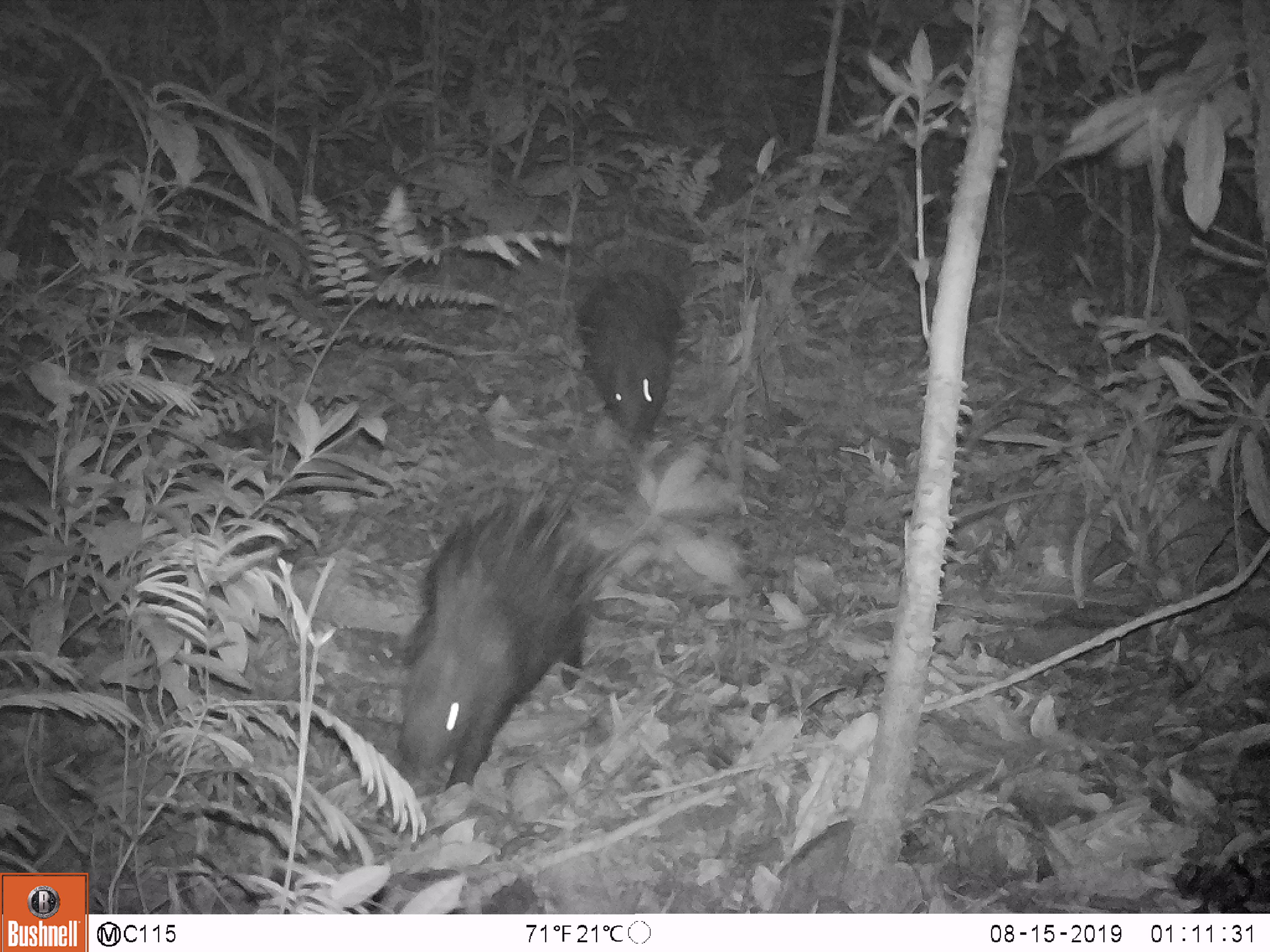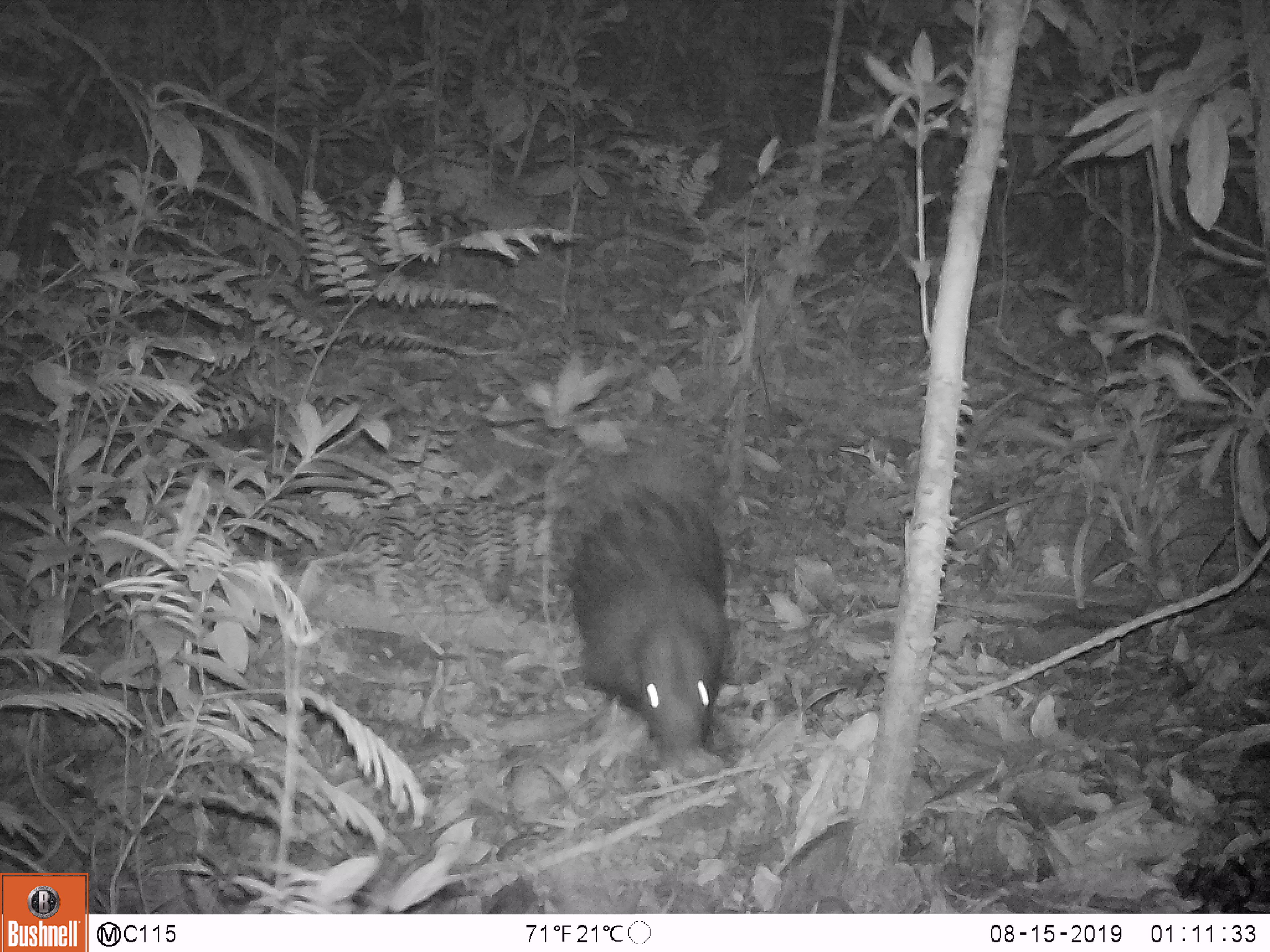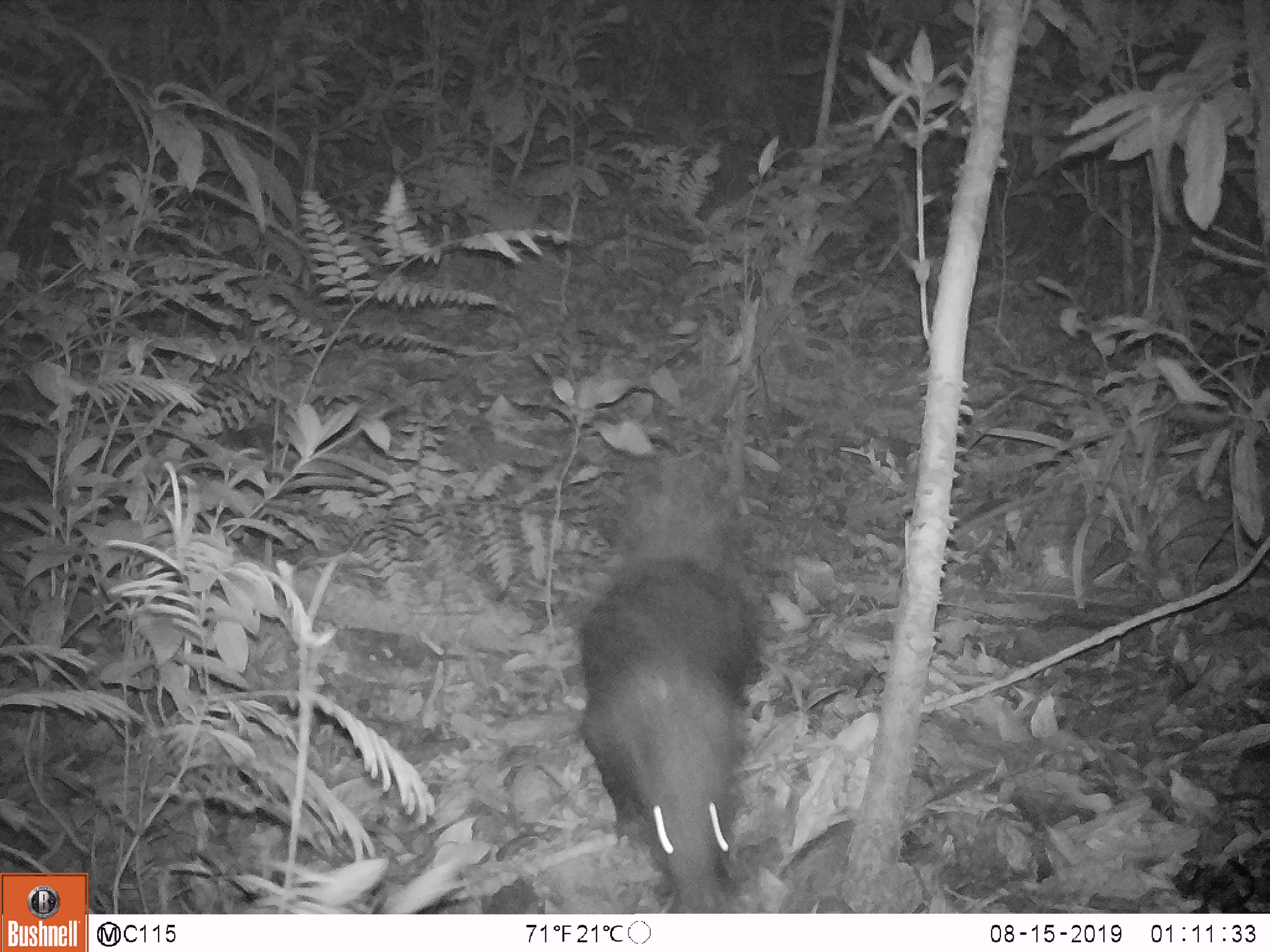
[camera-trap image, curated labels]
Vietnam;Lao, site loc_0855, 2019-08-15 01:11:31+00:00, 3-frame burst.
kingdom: Animalia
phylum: Chordata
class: Mammalia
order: Rodentia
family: Hystricidae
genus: Hystrix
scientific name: Hystrix brachyura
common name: malayan porcupine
Malayan porcupine (Hystrix brachyura). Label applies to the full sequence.